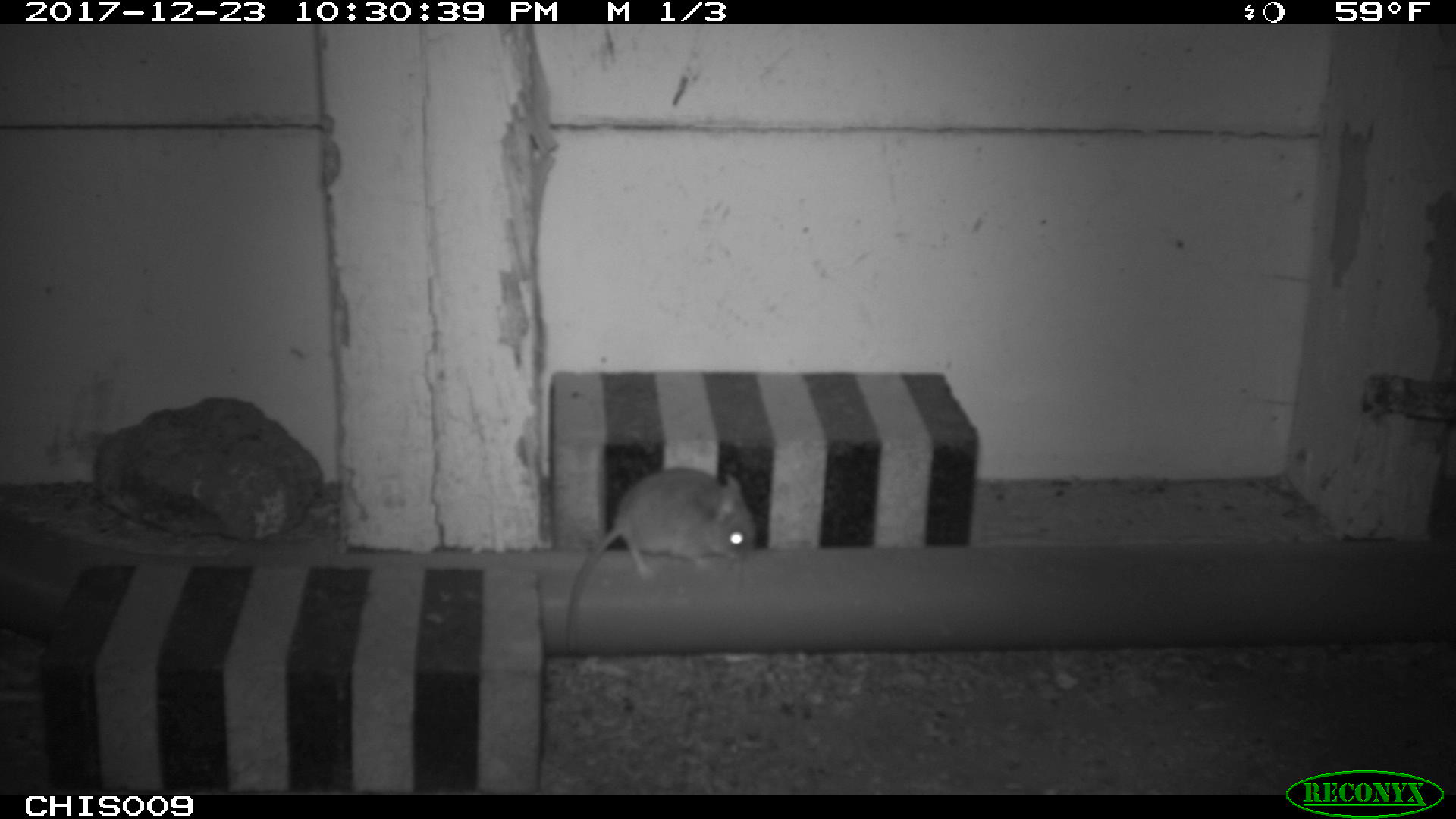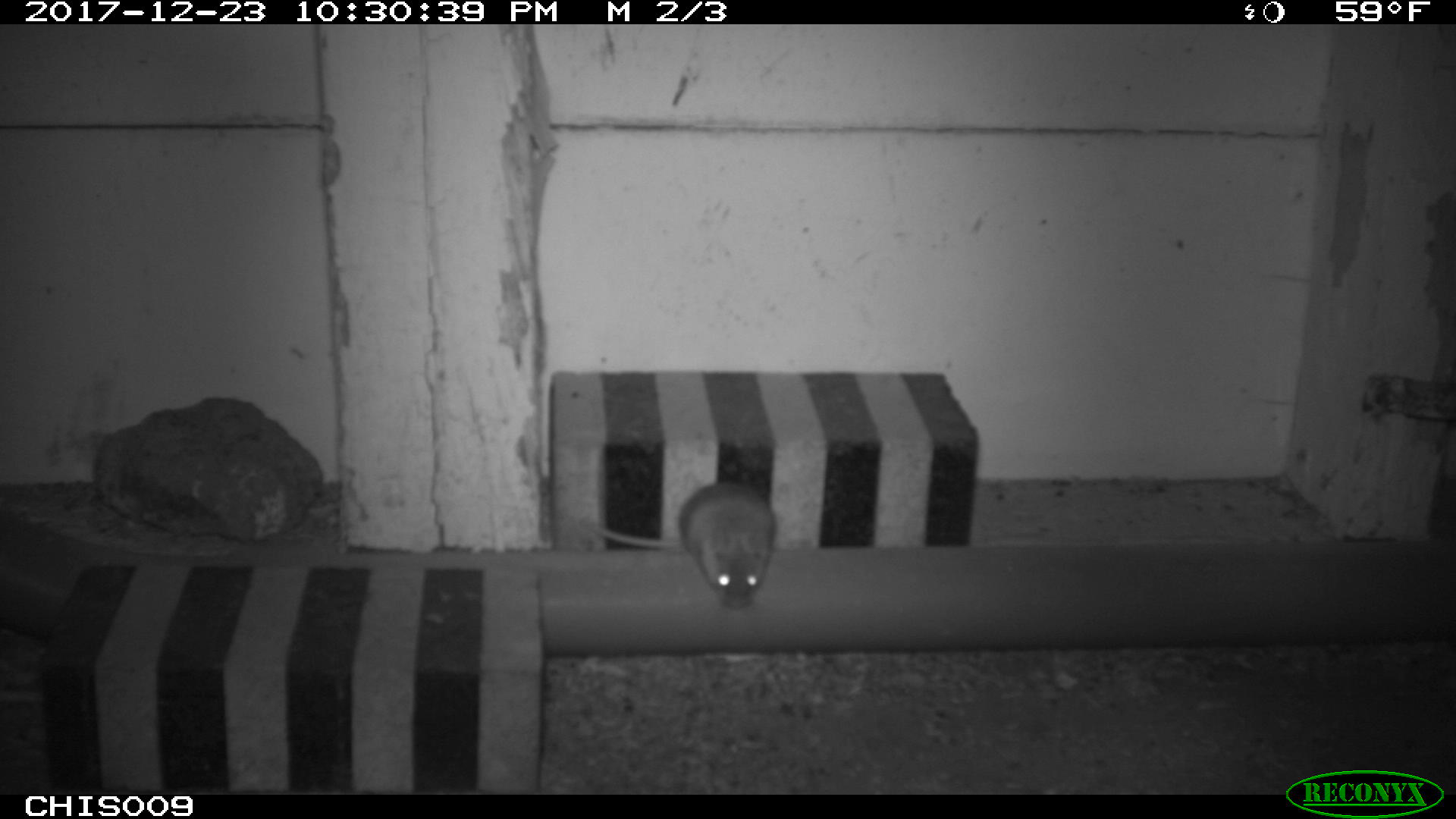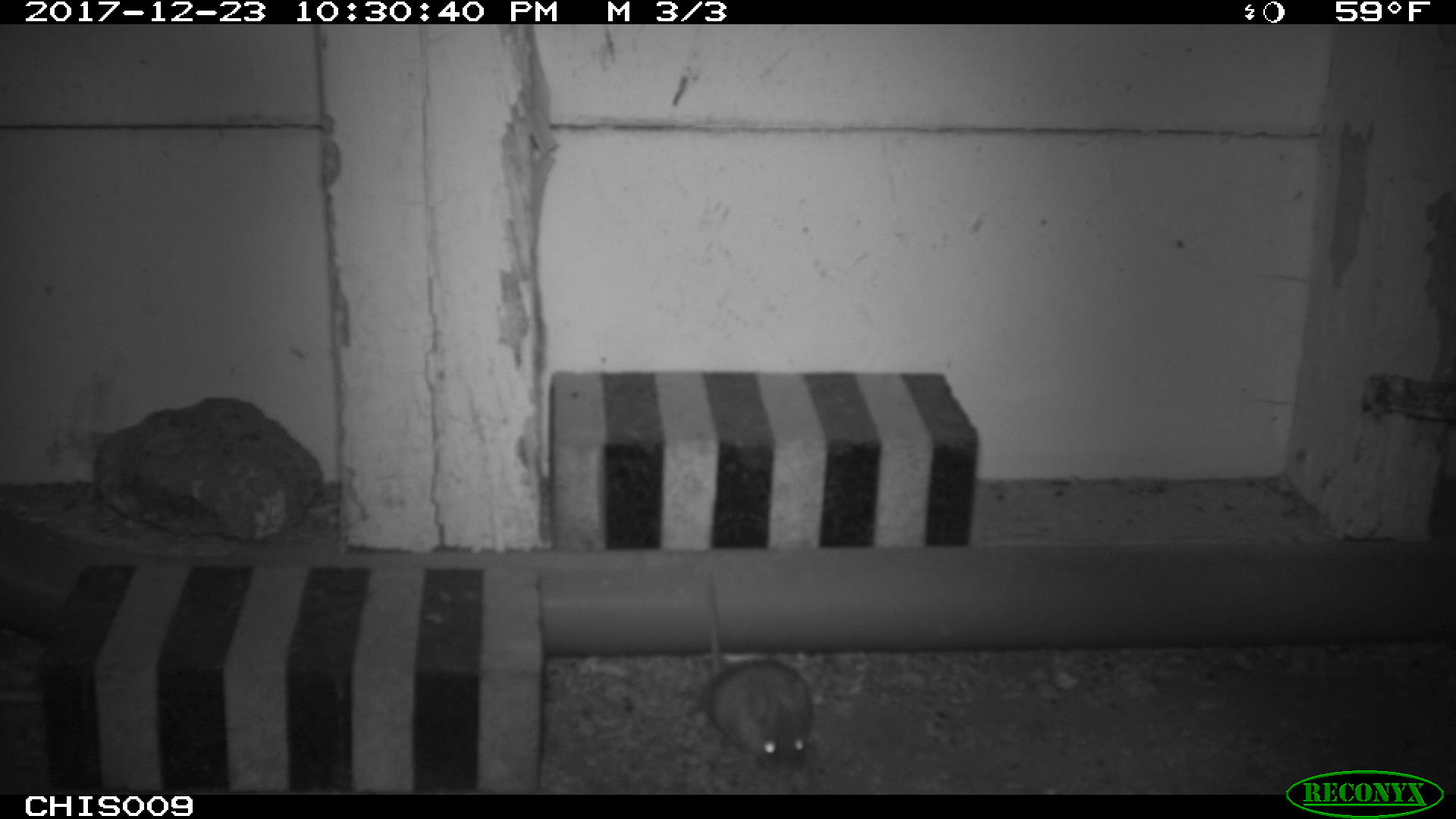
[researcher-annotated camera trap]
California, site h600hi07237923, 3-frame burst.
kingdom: Animalia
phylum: Chordata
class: Mammalia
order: Rodentia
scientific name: Rodentia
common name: rodent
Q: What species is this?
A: Rodent (Rodentia).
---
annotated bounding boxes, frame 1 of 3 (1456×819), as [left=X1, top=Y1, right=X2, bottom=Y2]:
rodent: [left=566, top=466, right=755, bottom=651]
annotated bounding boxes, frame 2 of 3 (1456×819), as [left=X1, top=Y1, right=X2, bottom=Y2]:
rodent: [left=587, top=481, right=777, bottom=610]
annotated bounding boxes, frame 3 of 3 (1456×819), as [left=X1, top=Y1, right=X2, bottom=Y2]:
rodent: [left=701, top=569, right=812, bottom=779]